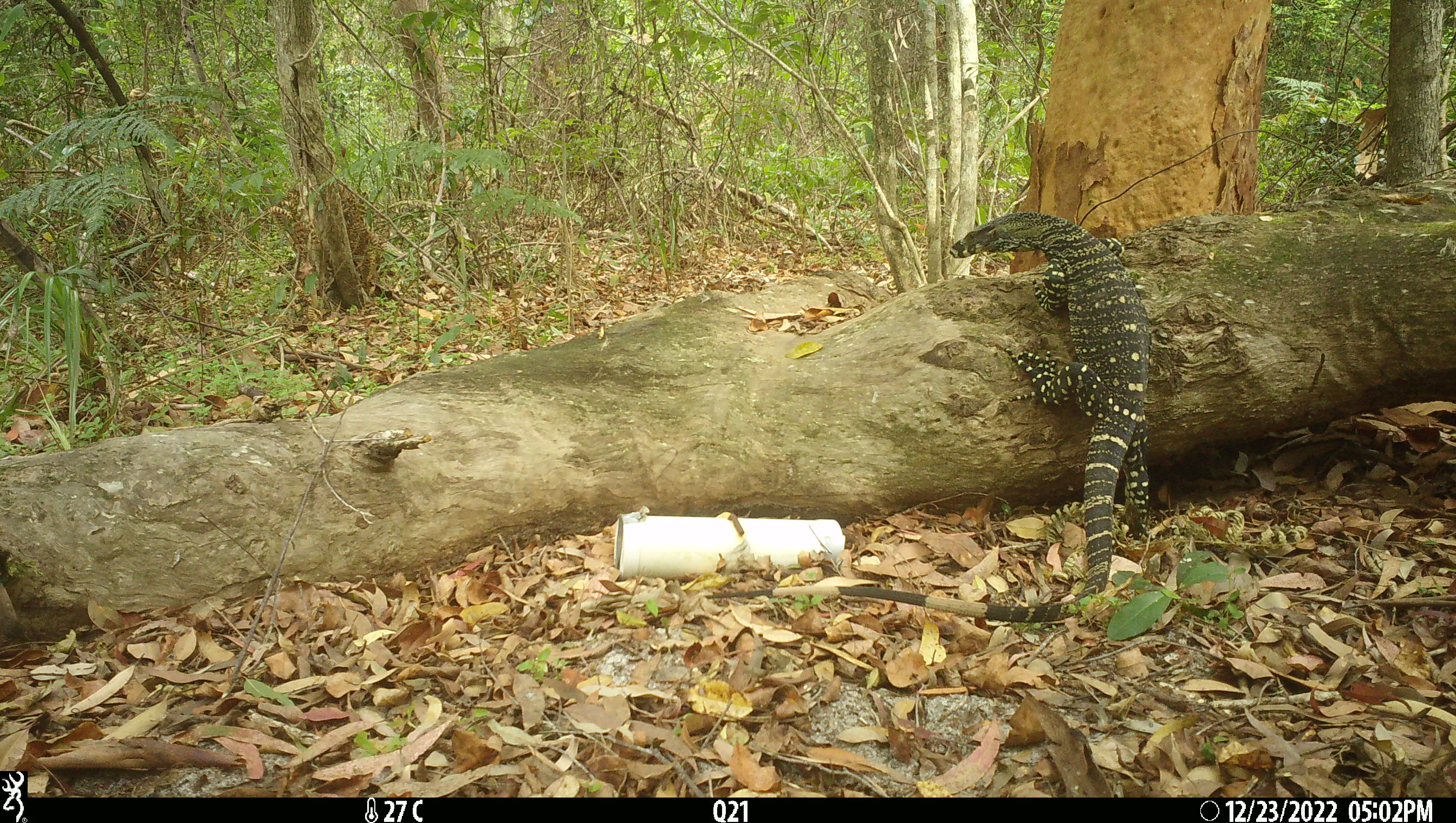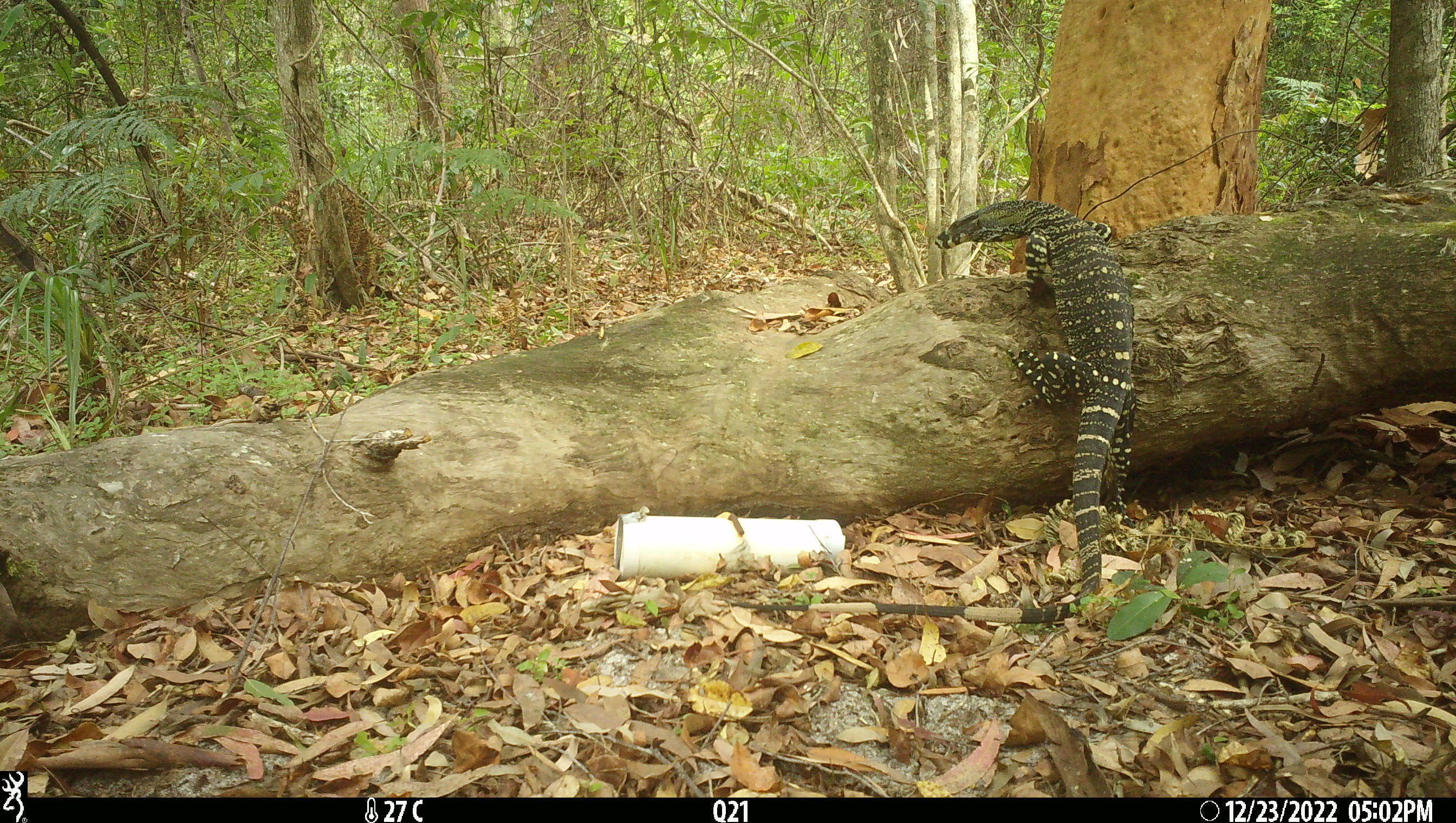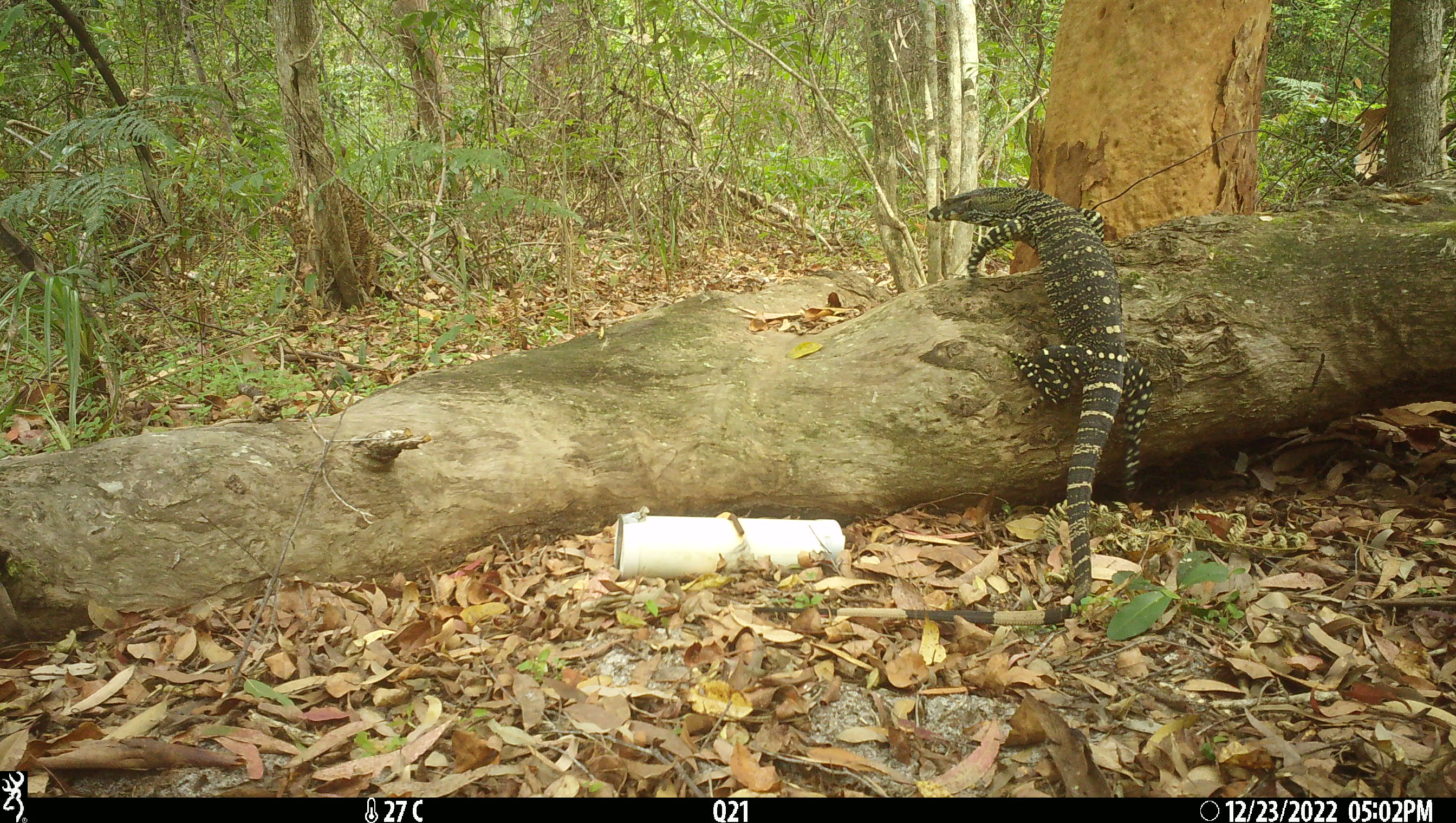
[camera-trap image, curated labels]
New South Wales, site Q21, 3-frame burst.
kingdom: Animalia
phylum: Chordata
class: Reptilia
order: Squamata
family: Varanidae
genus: Varanus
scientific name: Varanus varius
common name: lace monitor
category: goanna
Goanna (lace monitor) (Varanus varius).